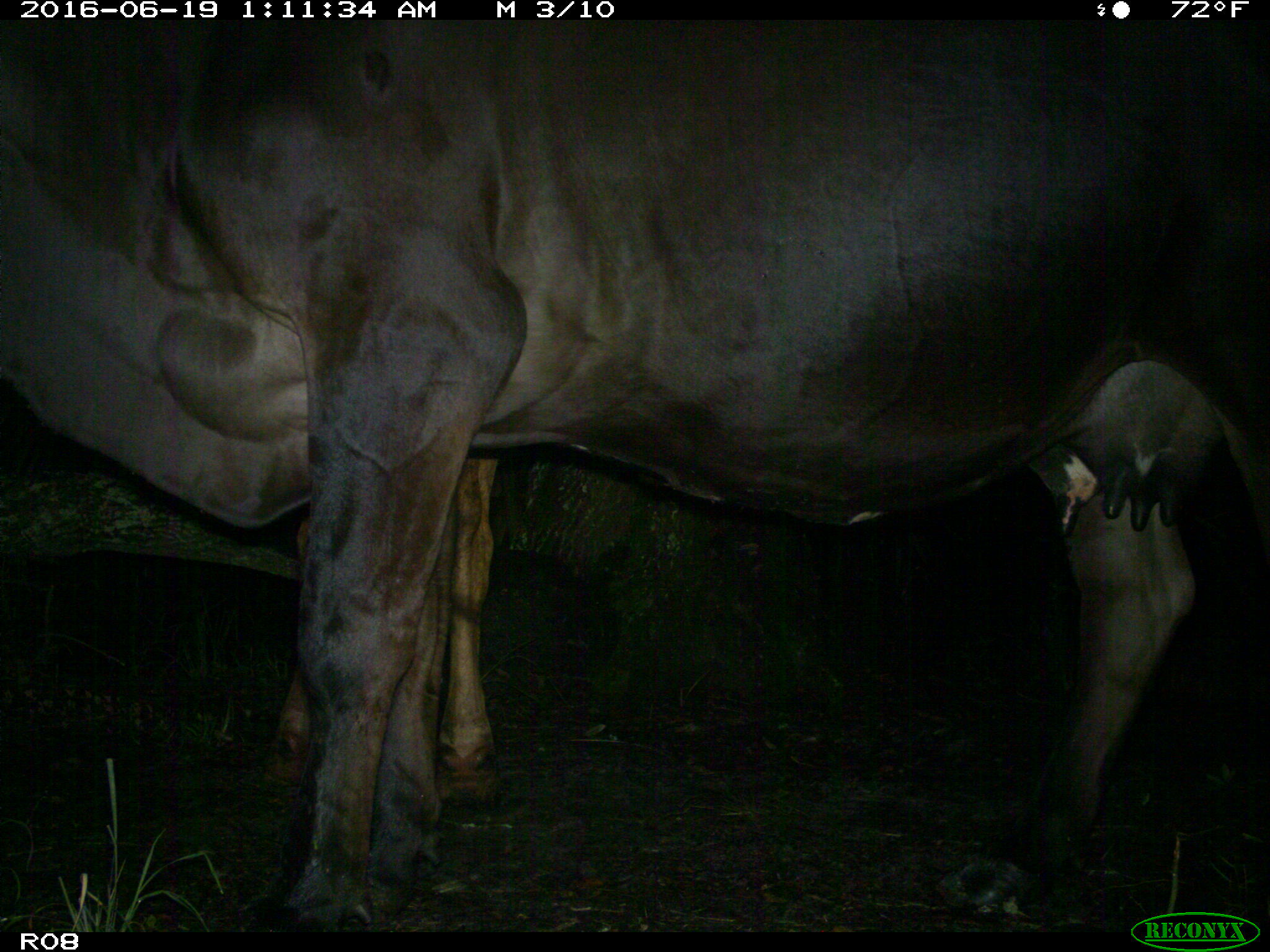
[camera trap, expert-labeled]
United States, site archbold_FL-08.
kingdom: Animalia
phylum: Chordata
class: Mammalia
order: Artiodactyla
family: Bovidae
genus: Bos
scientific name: Bos taurus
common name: domestic cow